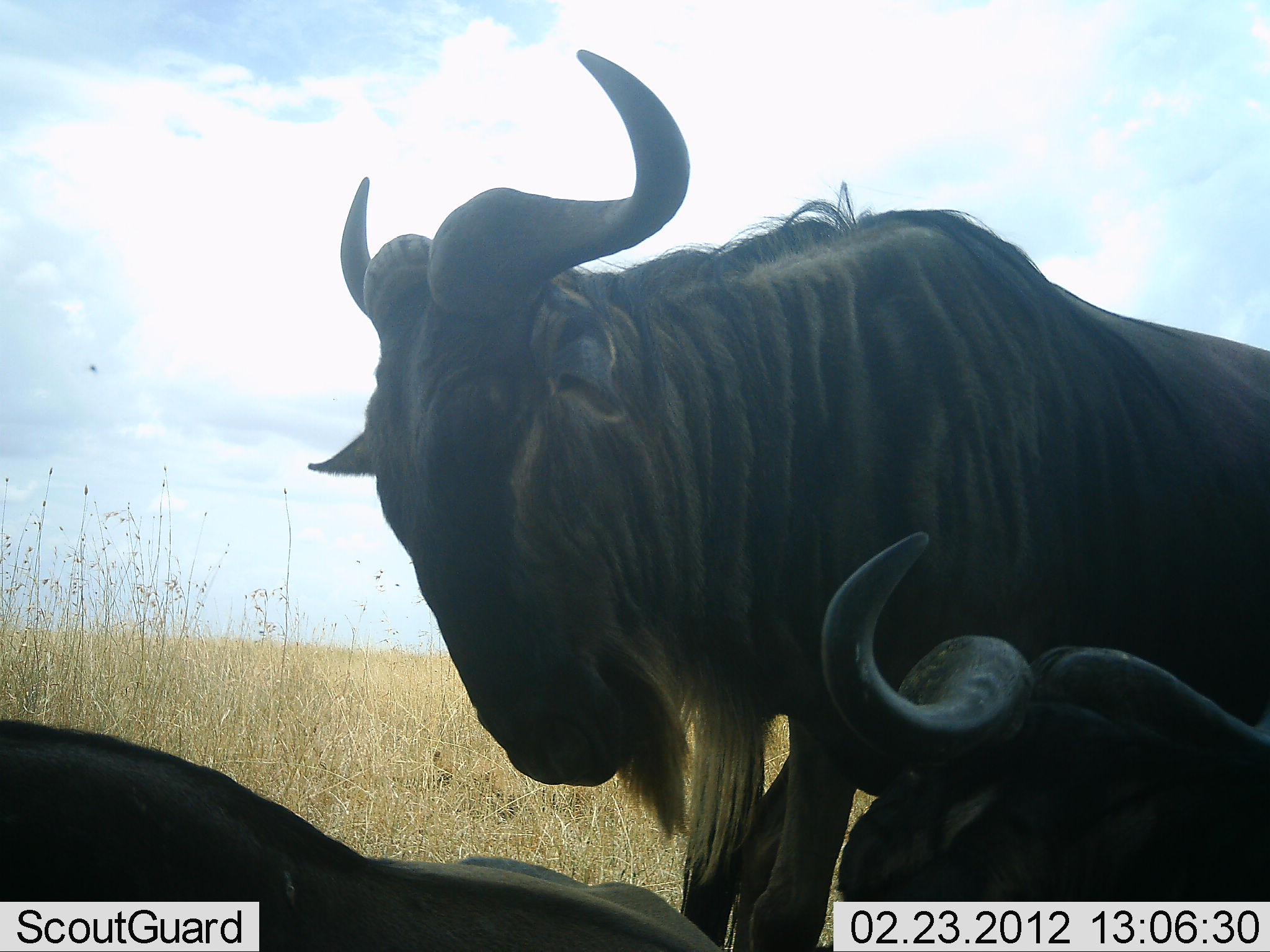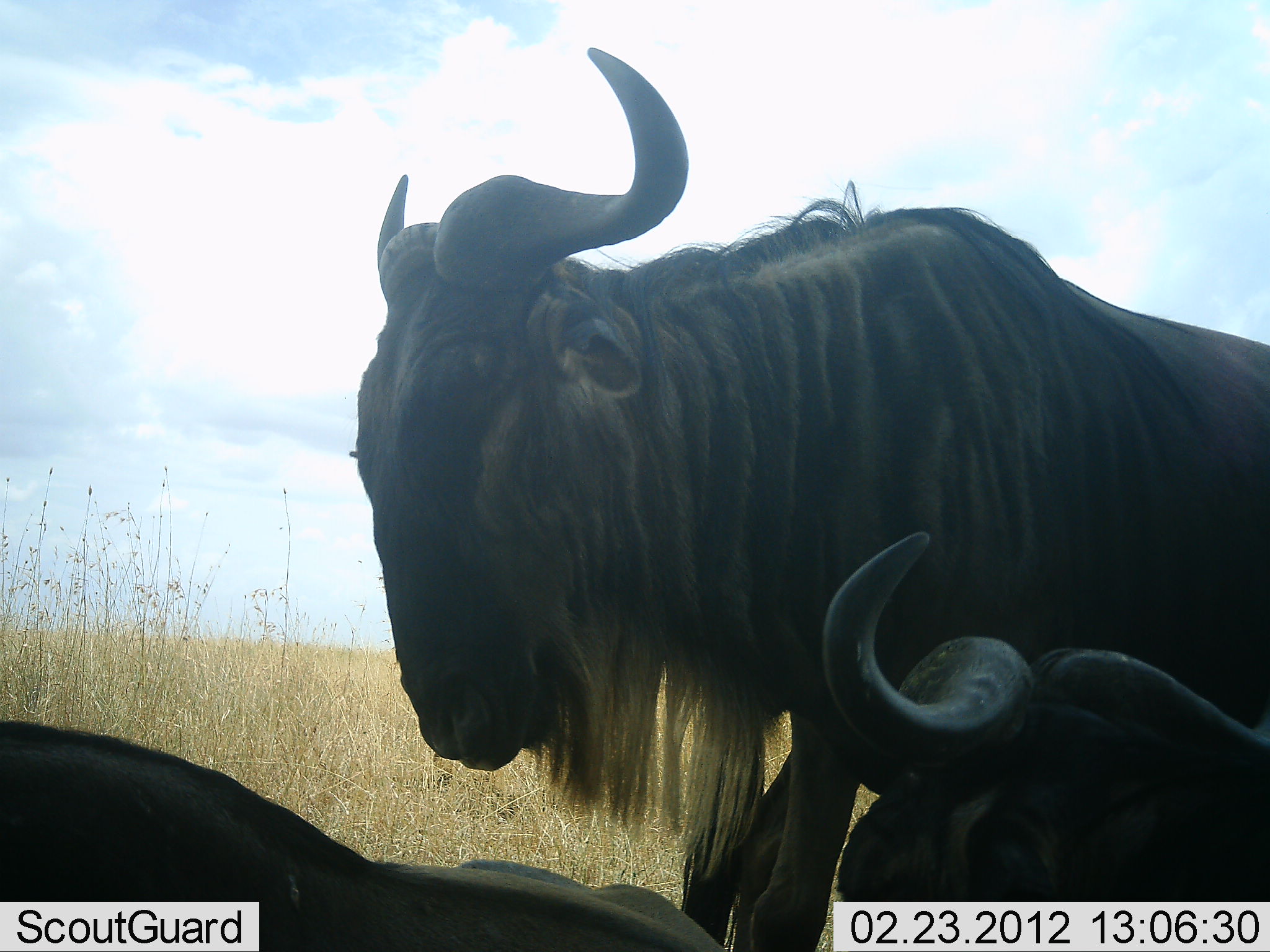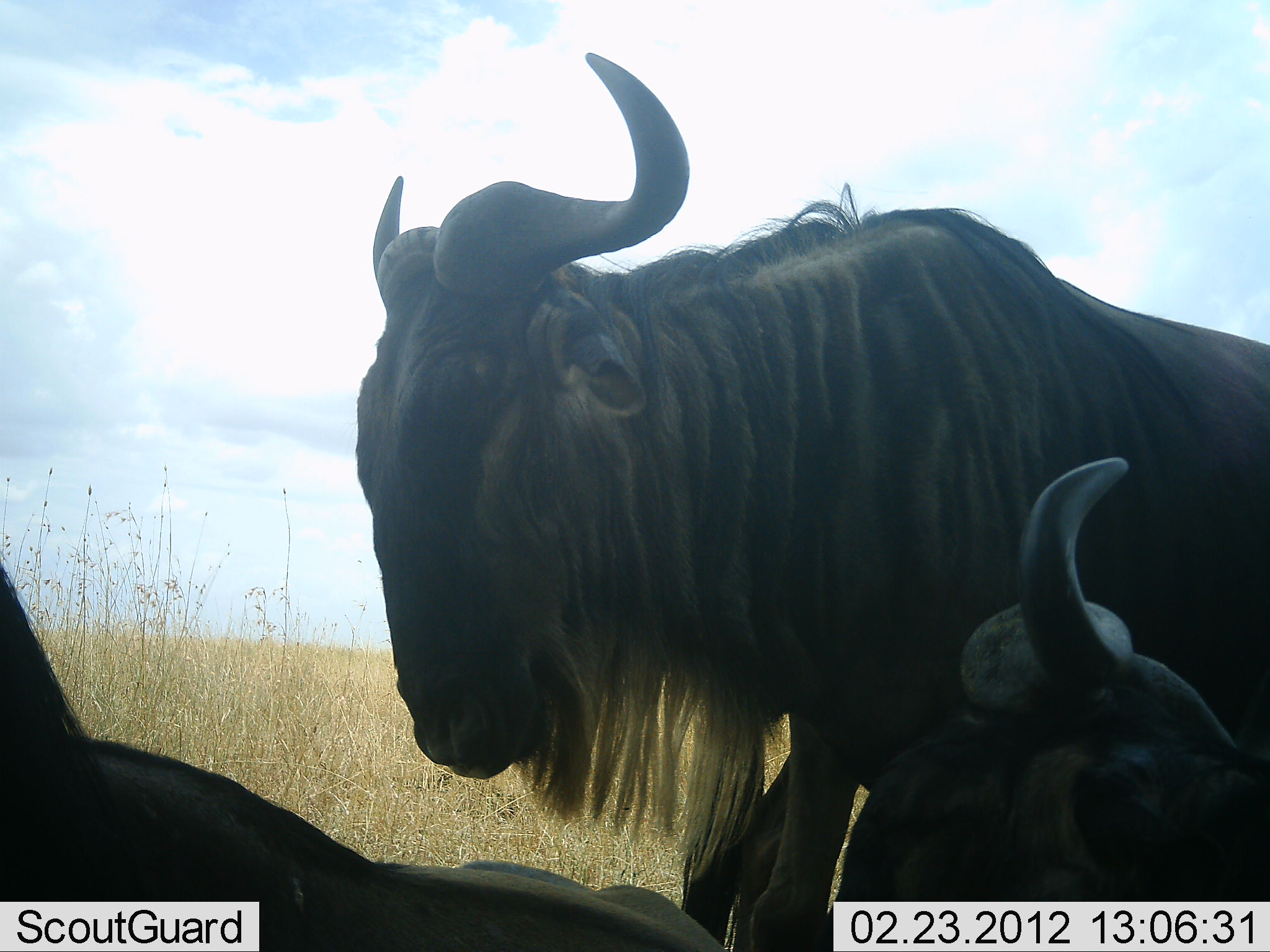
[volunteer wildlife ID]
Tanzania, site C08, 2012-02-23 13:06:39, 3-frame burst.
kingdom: Animalia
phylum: Chordata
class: Mammalia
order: Artiodactyla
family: Bovidae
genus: Connochaetes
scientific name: Connochaetes taurinus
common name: blue wildebeest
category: wildebeest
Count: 3.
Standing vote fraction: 61%.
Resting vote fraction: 87%.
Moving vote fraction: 0%.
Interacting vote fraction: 13%.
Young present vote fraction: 0%.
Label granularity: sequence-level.